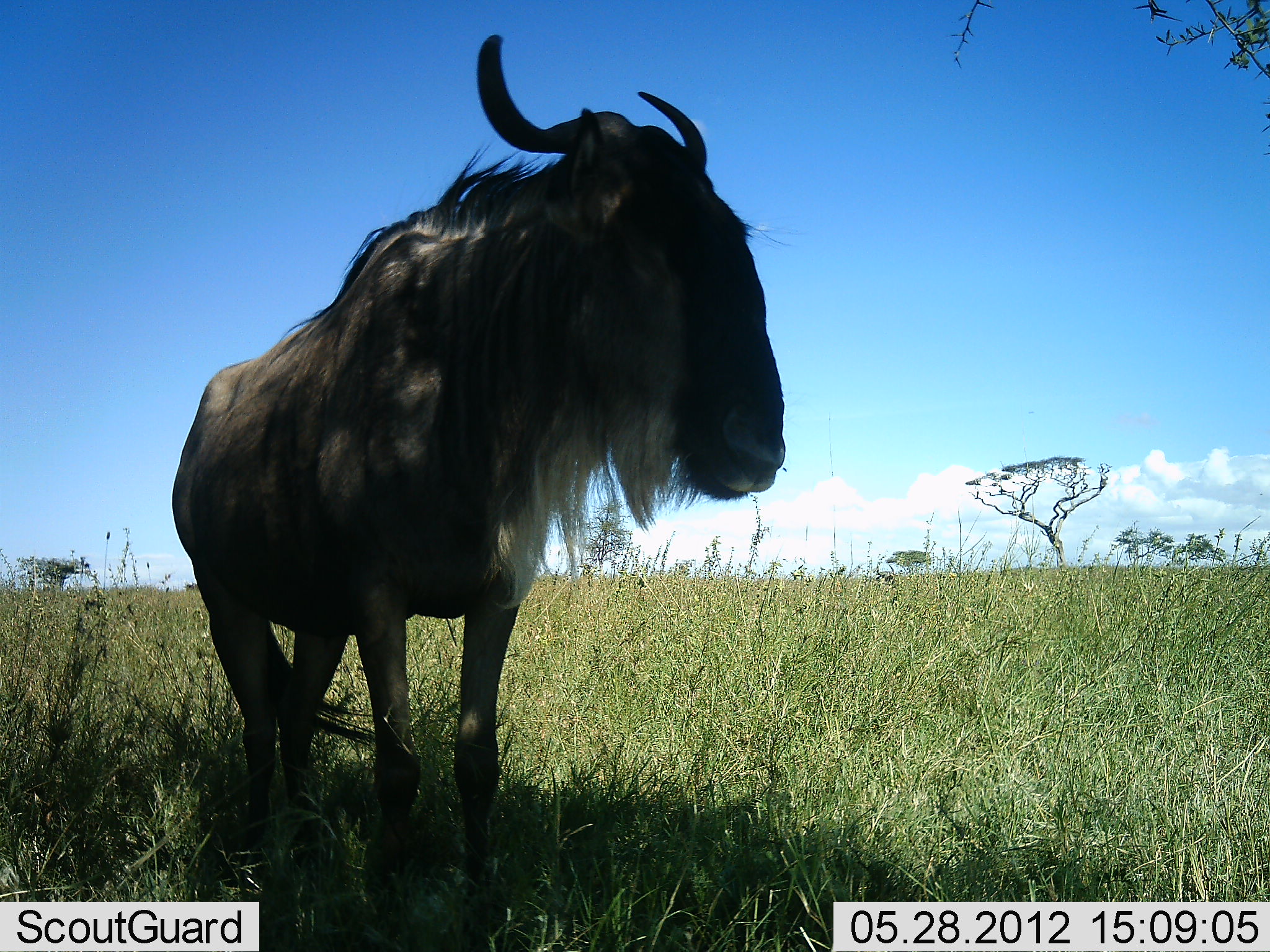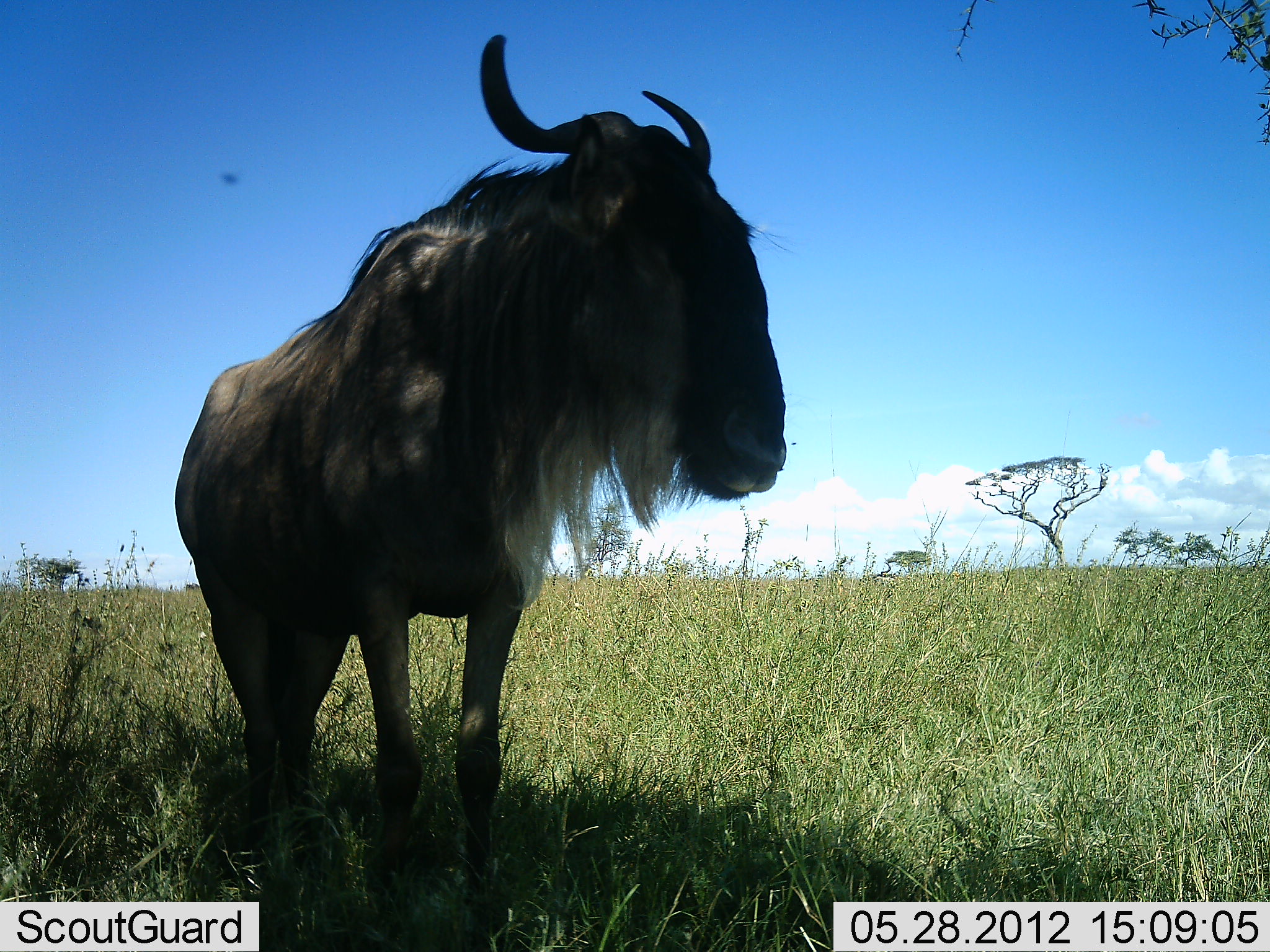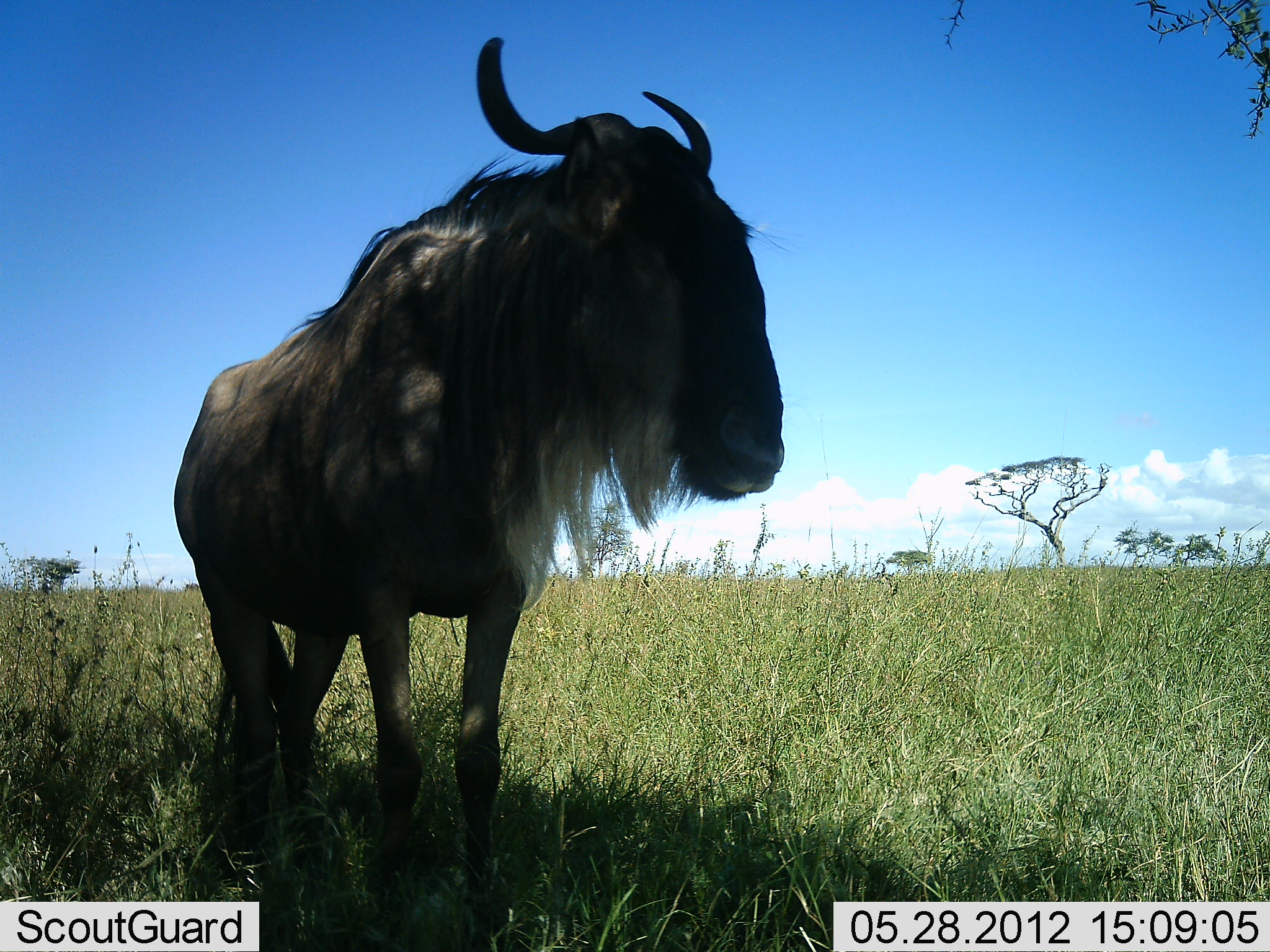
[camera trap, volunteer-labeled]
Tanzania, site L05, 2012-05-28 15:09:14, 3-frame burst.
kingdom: Animalia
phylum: Chordata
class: Mammalia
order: Artiodactyla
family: Bovidae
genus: Connochaetes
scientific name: Connochaetes taurinus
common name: blue wildebeest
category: wildebeest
Wildebeest (blue wildebeest) (Connochaetes taurinus), count 1. Behavior (volunteer vote fractions): standing 100%, resting 0%, moving 0%, interacting 0%. Young present (vote fraction): 0%. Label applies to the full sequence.